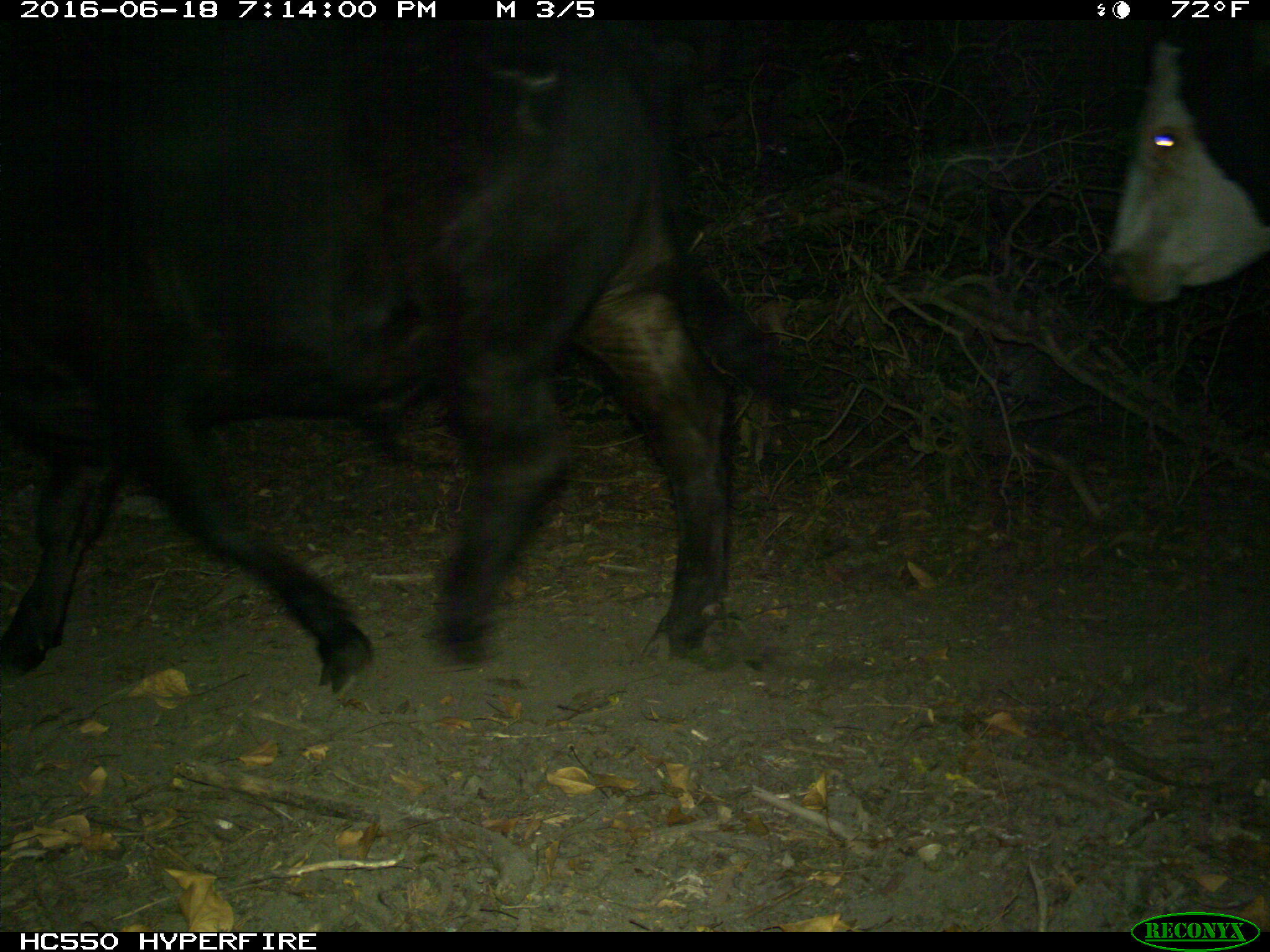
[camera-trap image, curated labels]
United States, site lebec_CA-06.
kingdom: Animalia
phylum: Chordata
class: Mammalia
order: Artiodactyla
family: Bovidae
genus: Bos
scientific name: Bos taurus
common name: domestic cow